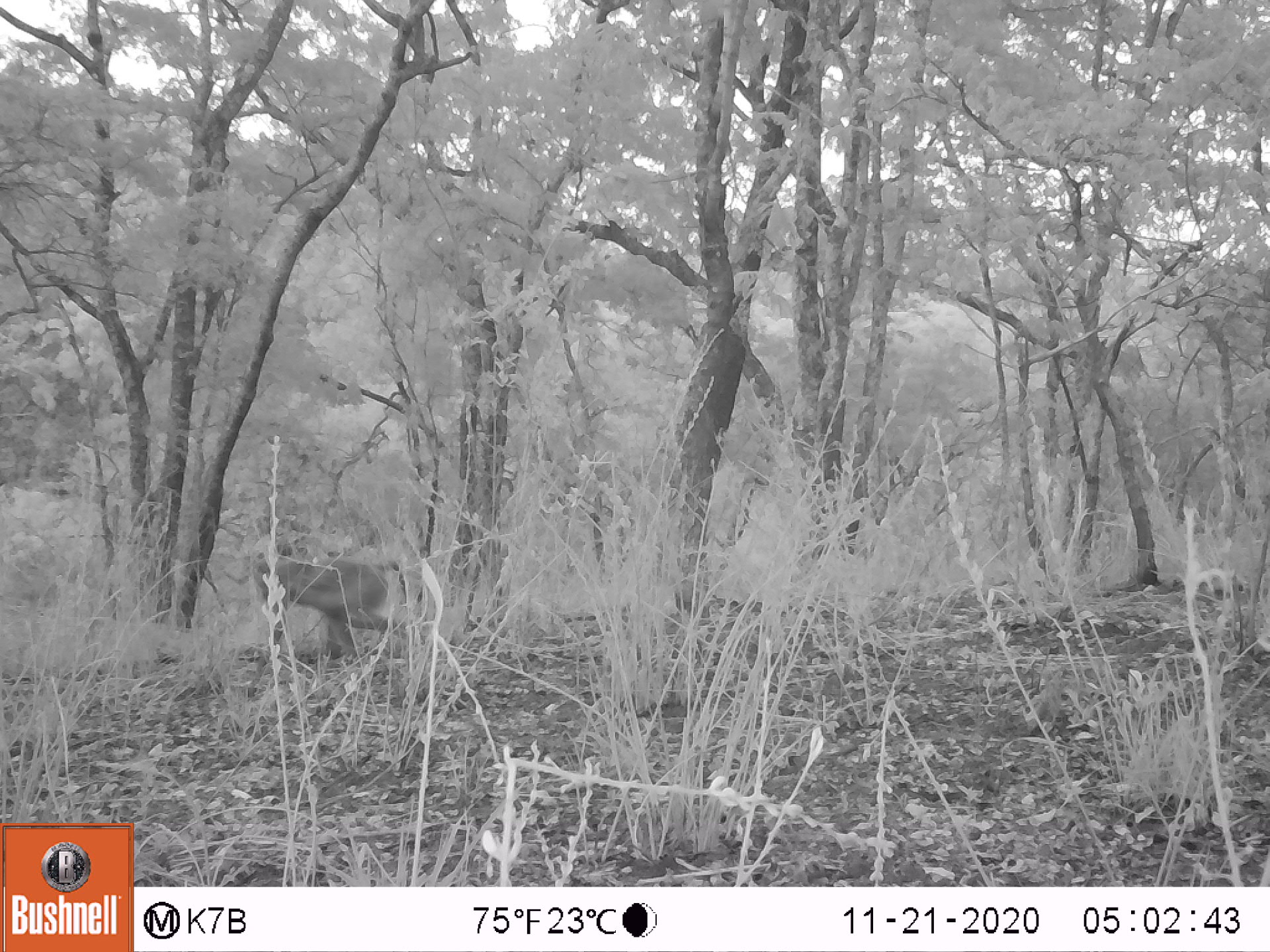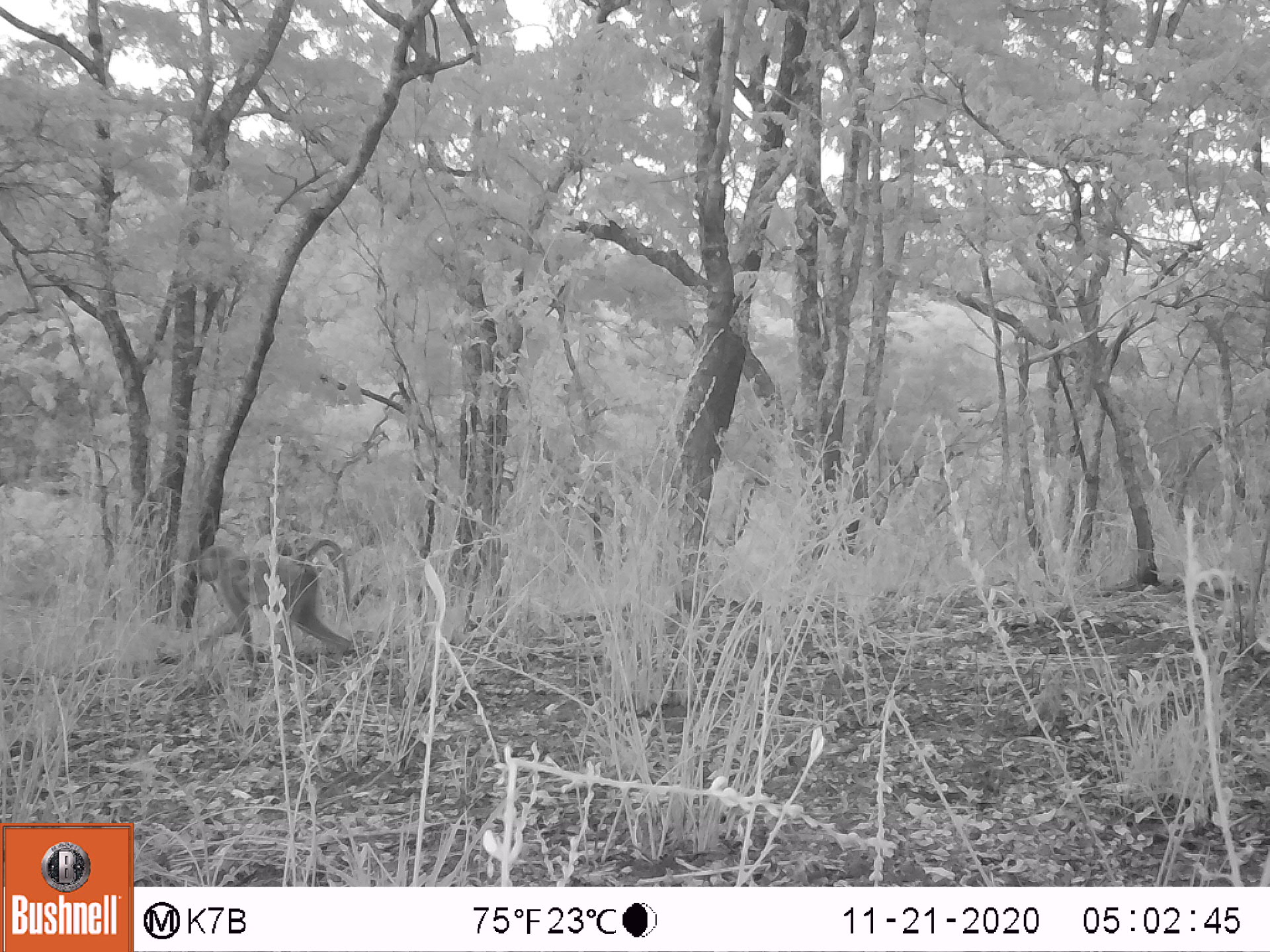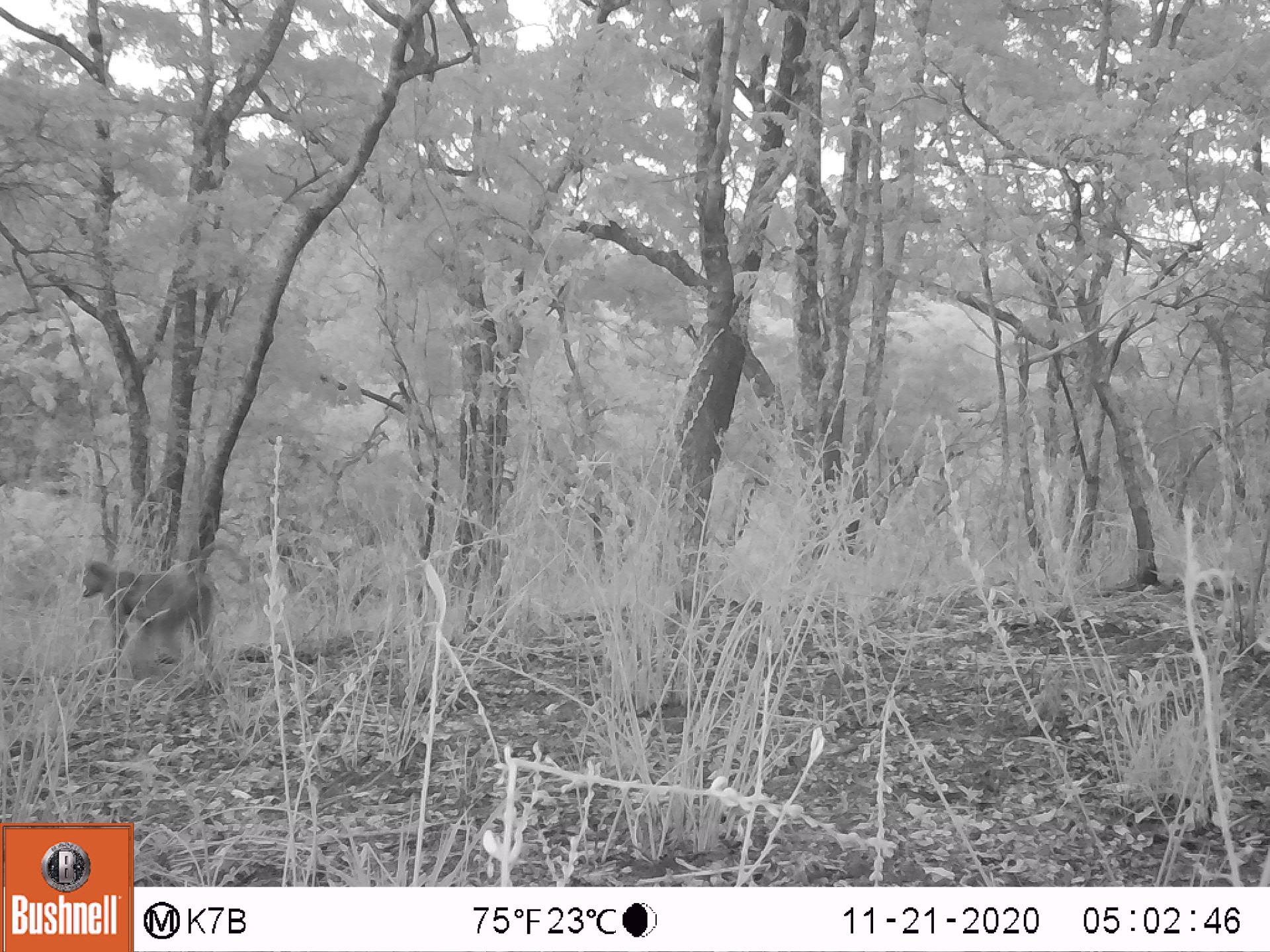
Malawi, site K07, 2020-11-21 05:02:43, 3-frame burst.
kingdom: Animalia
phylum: Chordata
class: Mammalia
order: Primates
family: Cercopithecidae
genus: Papio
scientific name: Papio cynocephalus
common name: yellow baboon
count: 1